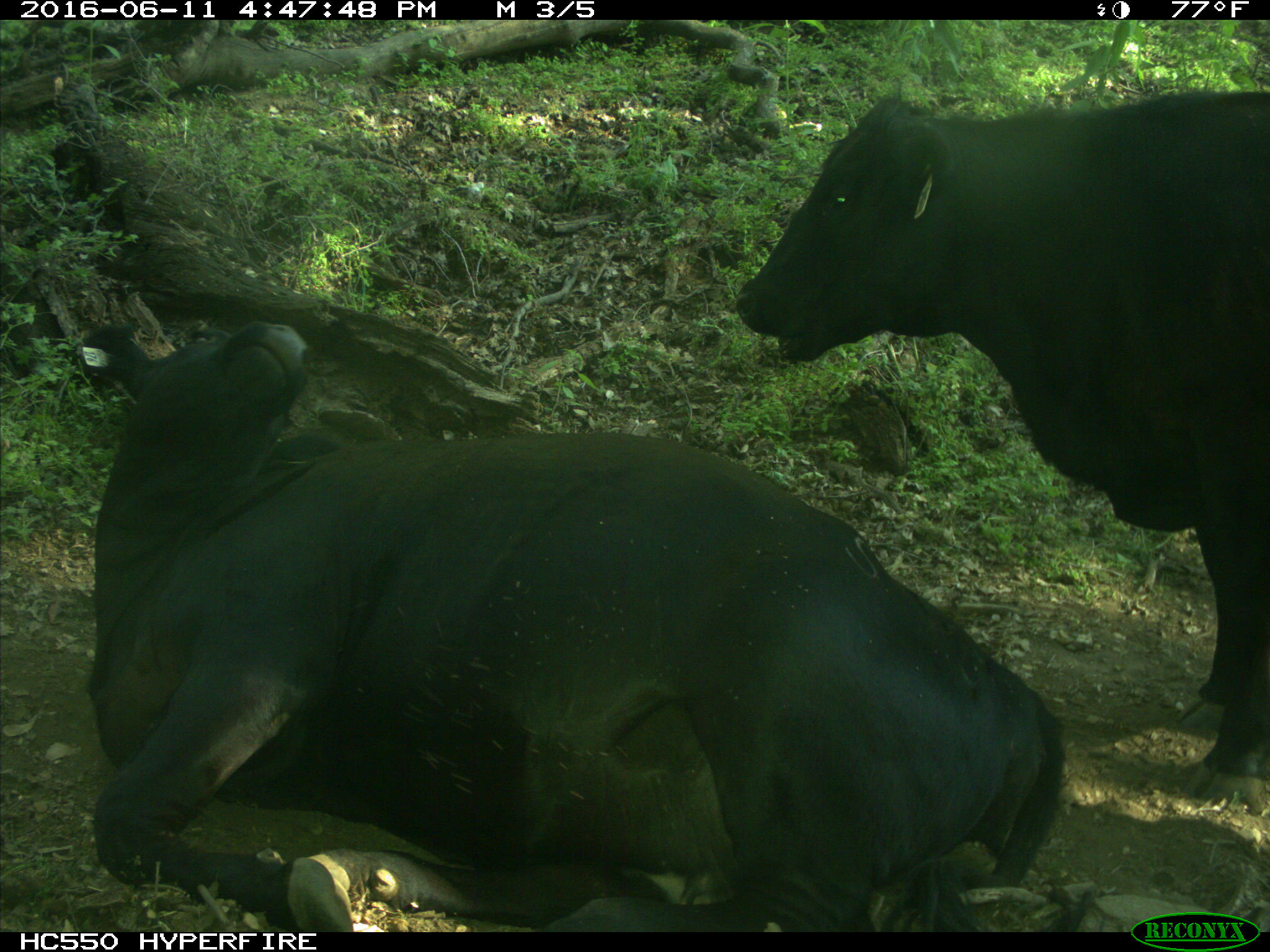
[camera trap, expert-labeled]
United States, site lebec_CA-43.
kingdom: Animalia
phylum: Chordata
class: Mammalia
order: Artiodactyla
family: Bovidae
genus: Bos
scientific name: Bos taurus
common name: domestic cow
Bos taurus (domestic cow).